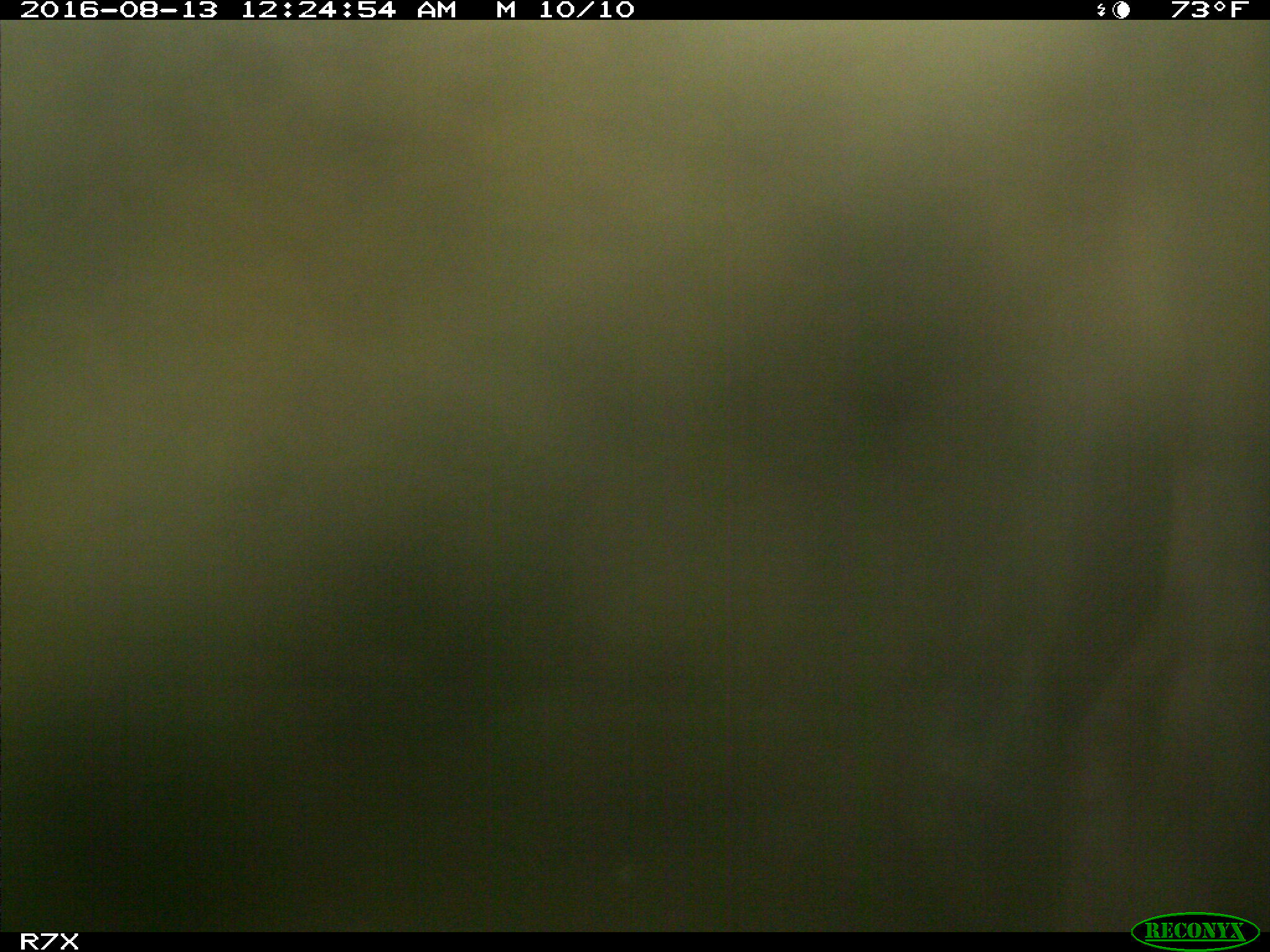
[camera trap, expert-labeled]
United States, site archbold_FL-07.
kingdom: Animalia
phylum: Chordata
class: Mammalia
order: Artiodactyla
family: Bovidae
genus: Bos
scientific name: Bos taurus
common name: domestic cow